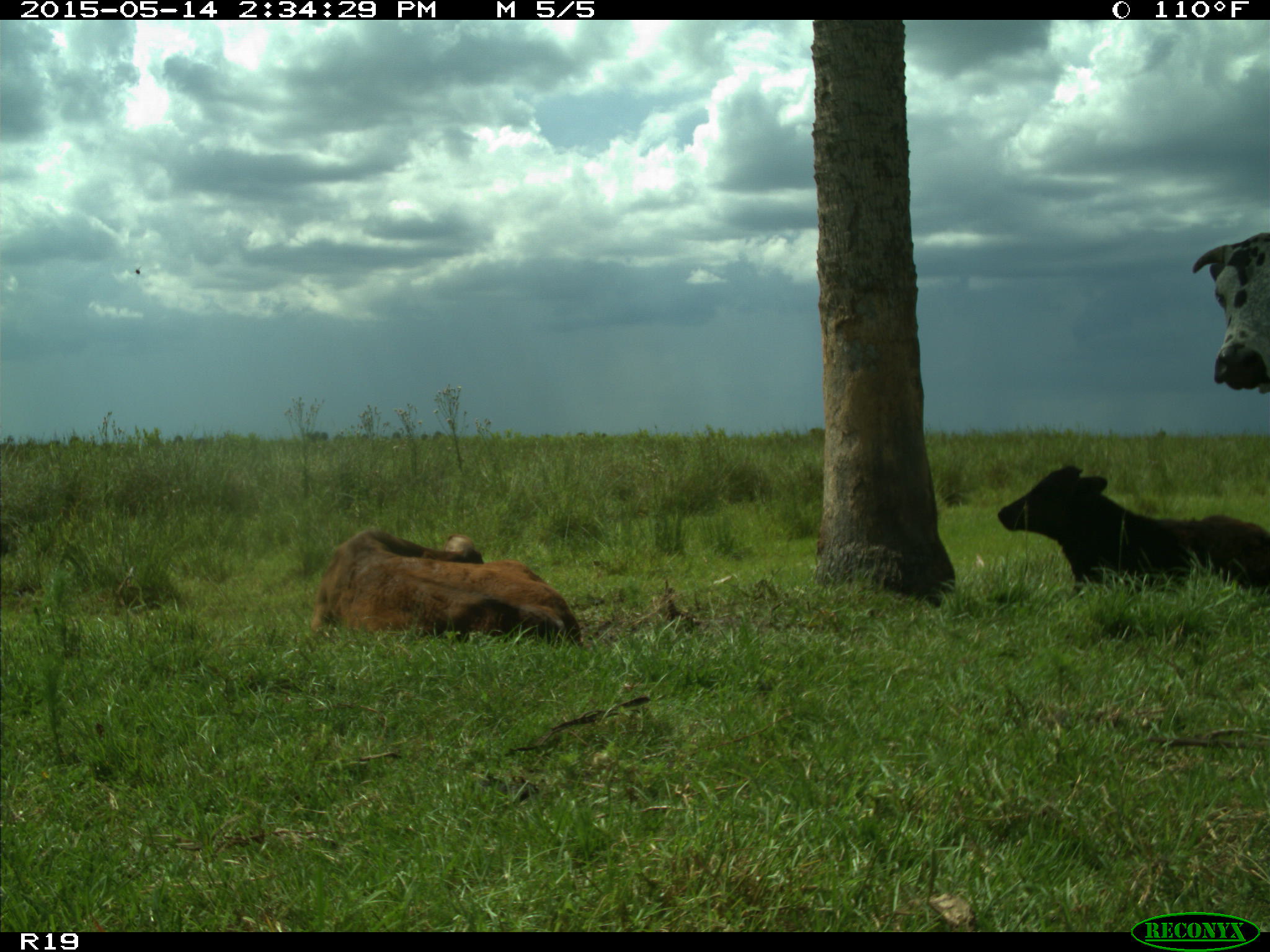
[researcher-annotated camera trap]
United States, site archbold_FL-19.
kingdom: Animalia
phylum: Chordata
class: Mammalia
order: Artiodactyla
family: Bovidae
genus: Bos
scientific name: Bos taurus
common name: domestic cow